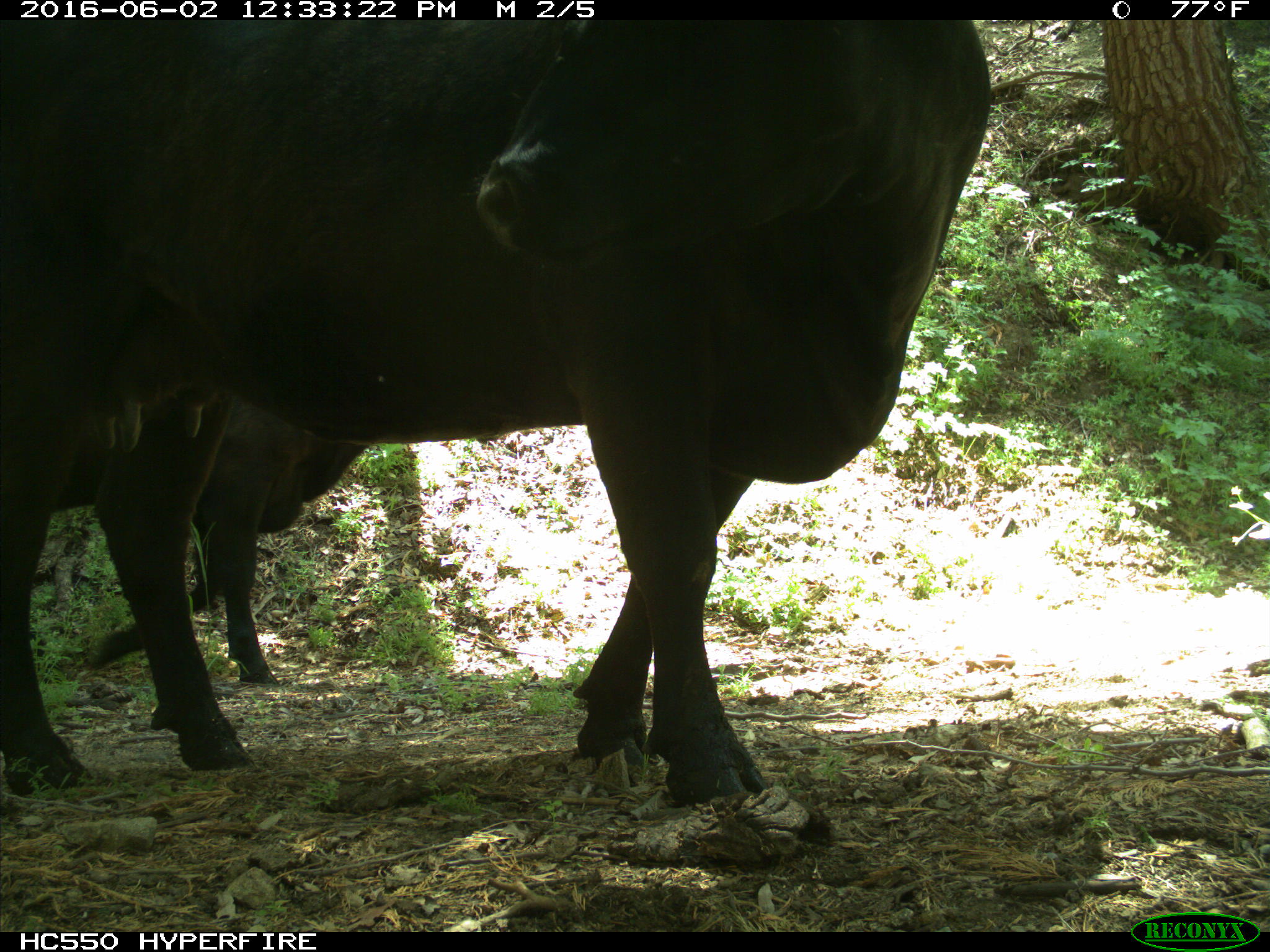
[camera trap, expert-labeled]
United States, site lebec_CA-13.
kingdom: Animalia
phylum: Chordata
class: Mammalia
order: Artiodactyla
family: Bovidae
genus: Bos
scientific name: Bos taurus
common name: domestic cow